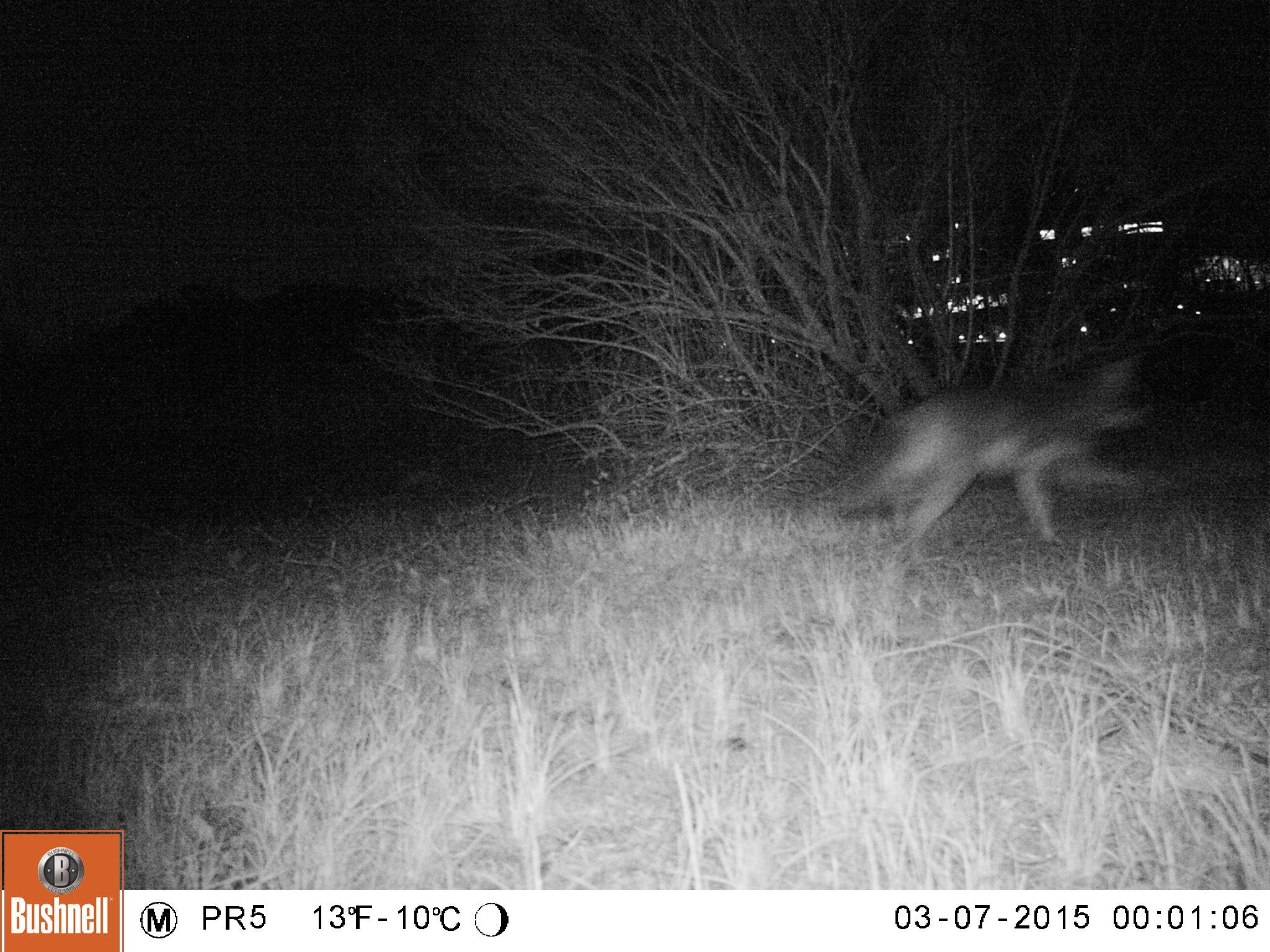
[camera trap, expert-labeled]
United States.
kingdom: Animalia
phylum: Chordata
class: Mammalia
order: Carnivora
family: Canidae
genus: Canis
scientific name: Canis latrans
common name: coyote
Coyote (Canis latrans).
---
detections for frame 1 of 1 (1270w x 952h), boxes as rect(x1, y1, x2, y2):
Coyote: rect(841, 351, 1168, 559)